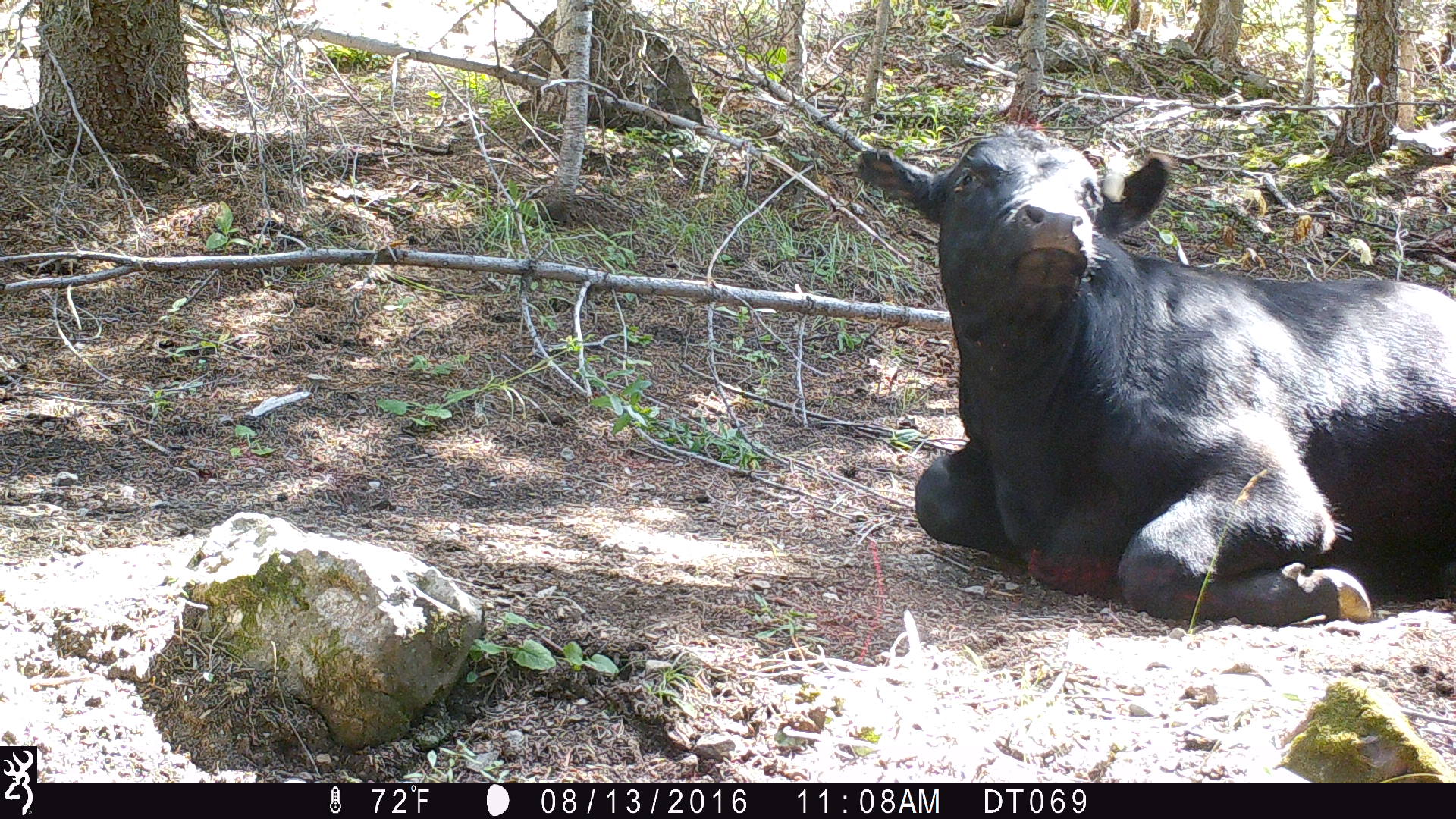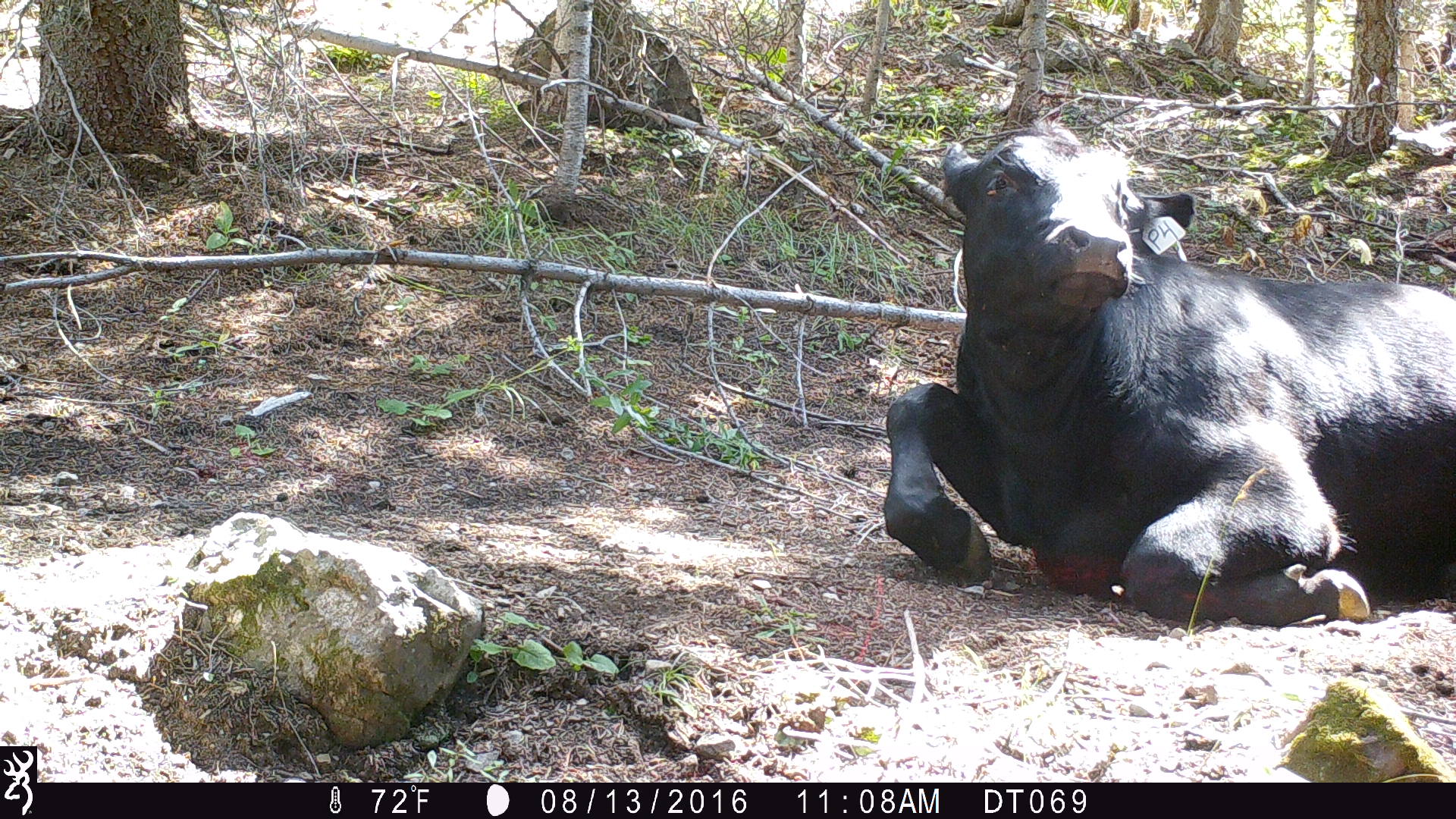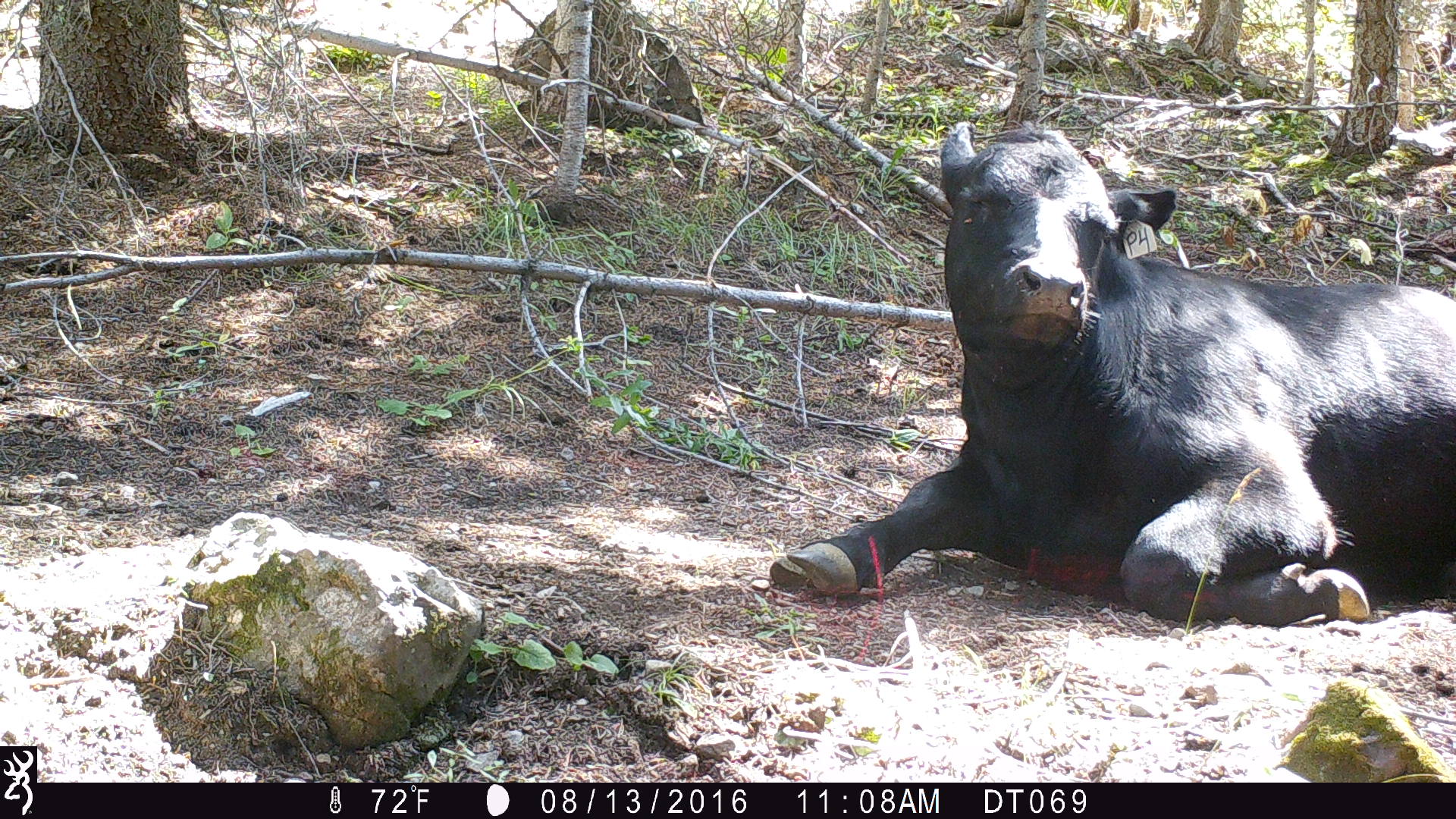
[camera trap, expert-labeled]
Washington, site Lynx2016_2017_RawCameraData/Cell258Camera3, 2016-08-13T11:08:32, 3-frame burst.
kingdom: Animalia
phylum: Chordata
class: Mammalia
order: Artiodactyla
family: Bovidae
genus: Bos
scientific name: Bos taurus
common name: domestic cattle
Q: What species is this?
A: Domestic cattle (Bos taurus).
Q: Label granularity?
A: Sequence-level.